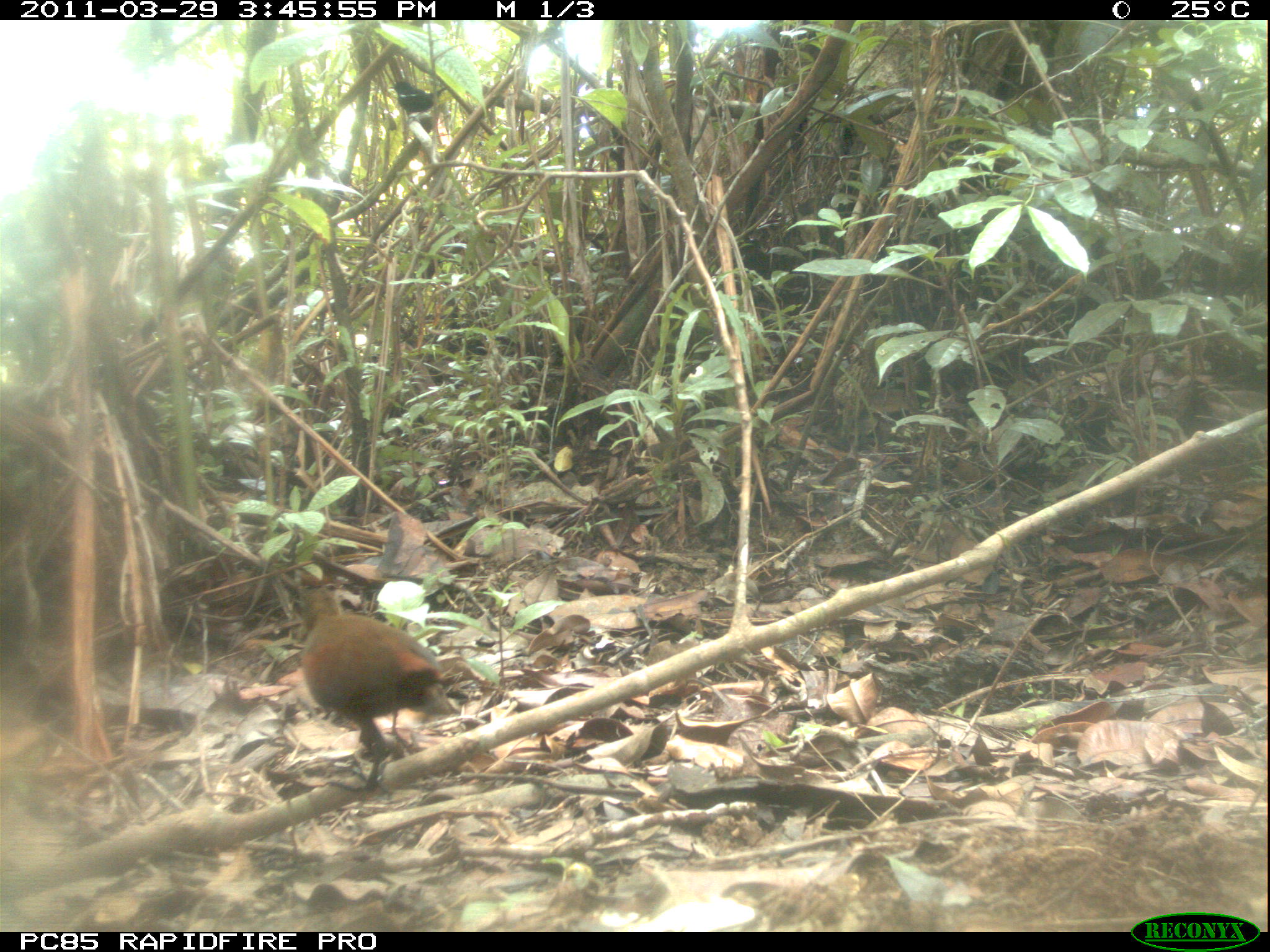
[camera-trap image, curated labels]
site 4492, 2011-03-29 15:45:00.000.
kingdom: Animalia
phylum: Chordata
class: Aves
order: Gruiformes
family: Sarothruridae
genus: Mentocrex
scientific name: Mentocrex kioloides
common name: madagascar wood rail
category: canirallus kioloides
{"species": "canirallus kioloides (madagascar wood rail) (Mentocrex kioloides)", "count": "3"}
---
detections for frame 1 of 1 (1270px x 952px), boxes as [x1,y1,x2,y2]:
canirallus kioloides: [296,588,442,804]